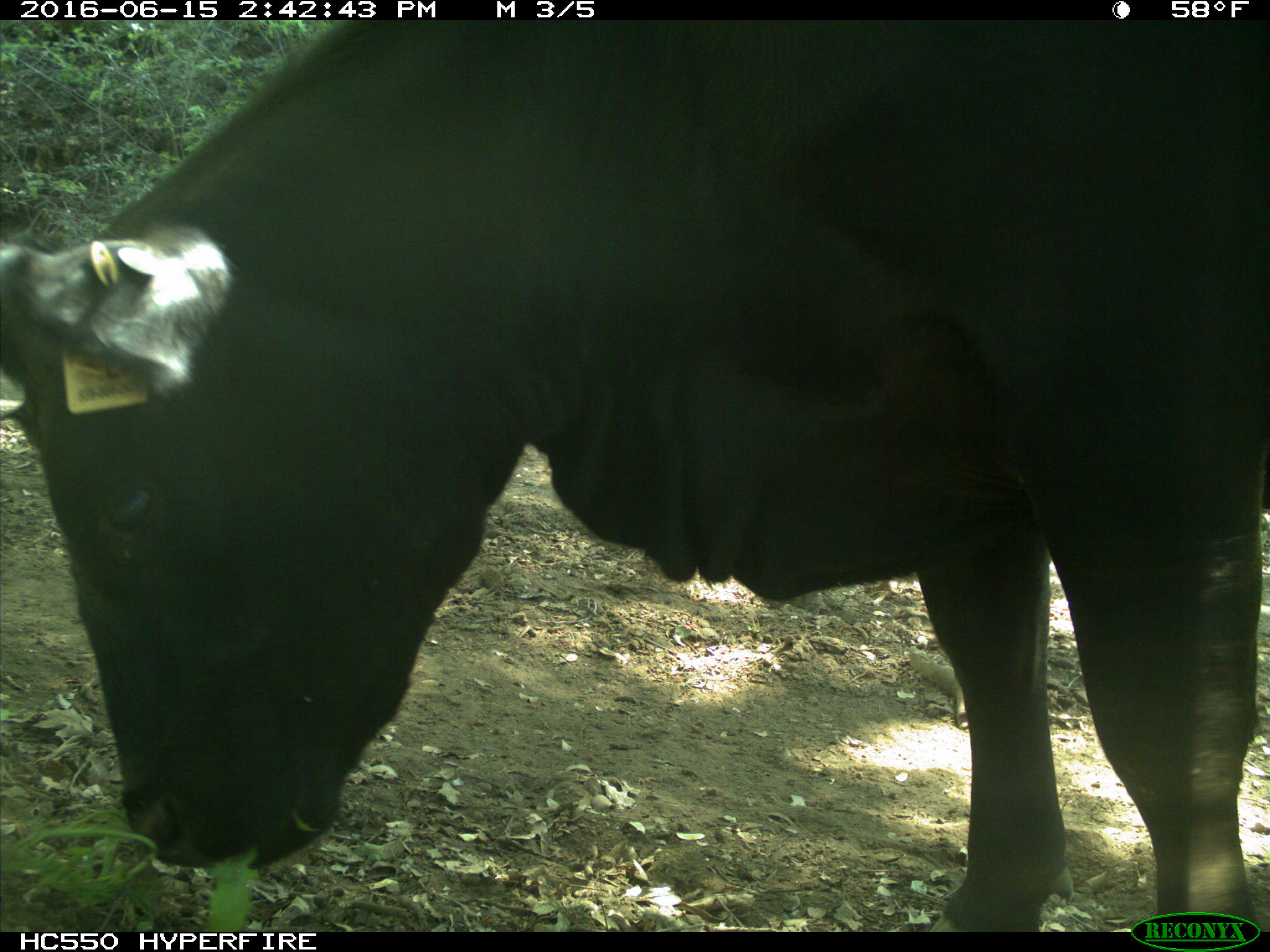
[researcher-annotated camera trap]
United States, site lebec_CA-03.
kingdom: Animalia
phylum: Chordata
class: Mammalia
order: Artiodactyla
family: Bovidae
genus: Bos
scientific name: Bos taurus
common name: domestic cow